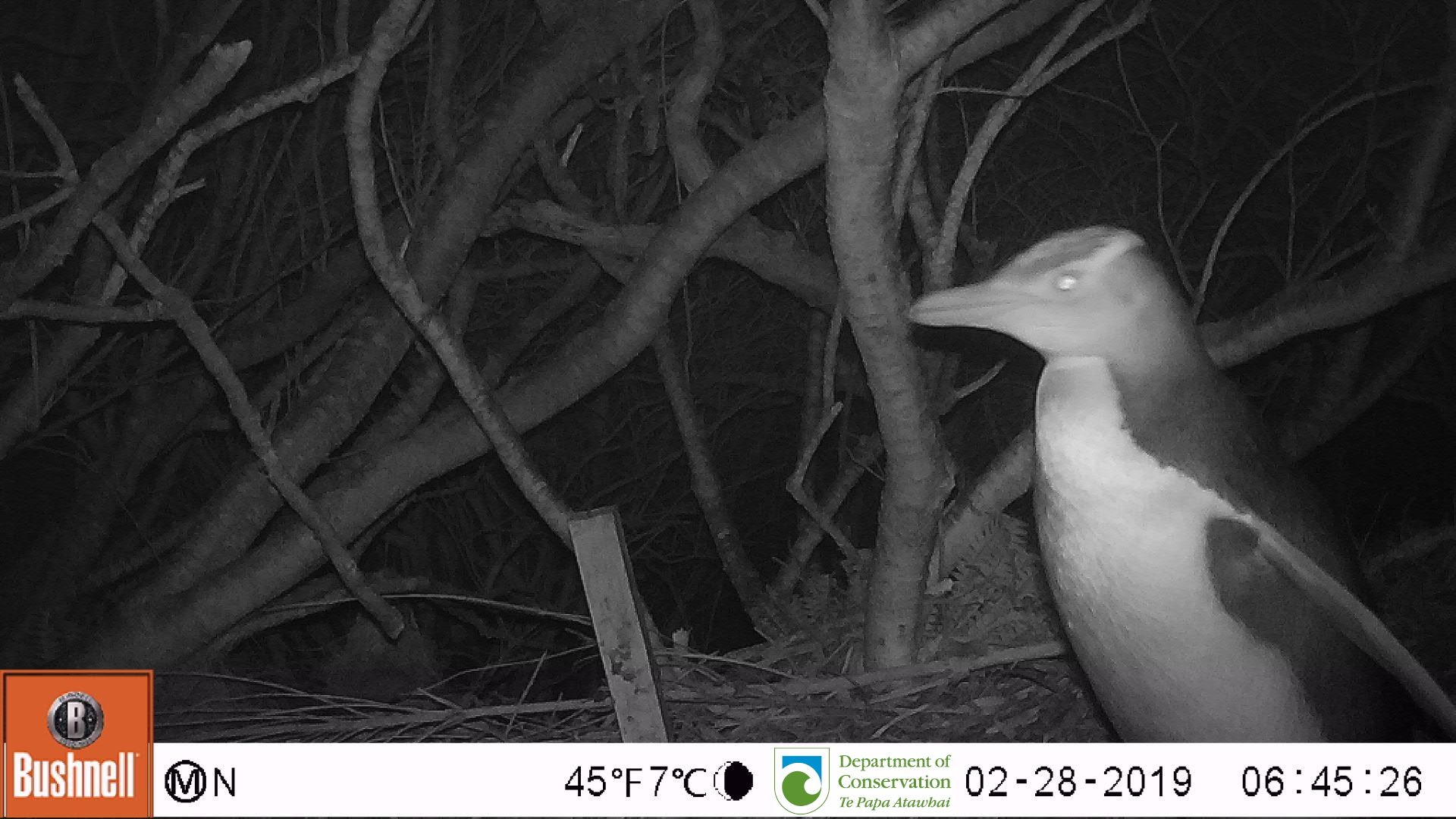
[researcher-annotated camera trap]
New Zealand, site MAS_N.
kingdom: Animalia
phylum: Chordata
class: Aves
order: Sphenisciformes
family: Spheniscidae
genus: Megadyptes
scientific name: Megadyptes antipodes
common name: yellow-eyed penguin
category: yellow eyed penguin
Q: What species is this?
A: Yellow eyed penguin (yellow-eyed penguin) (Megadyptes antipodes).